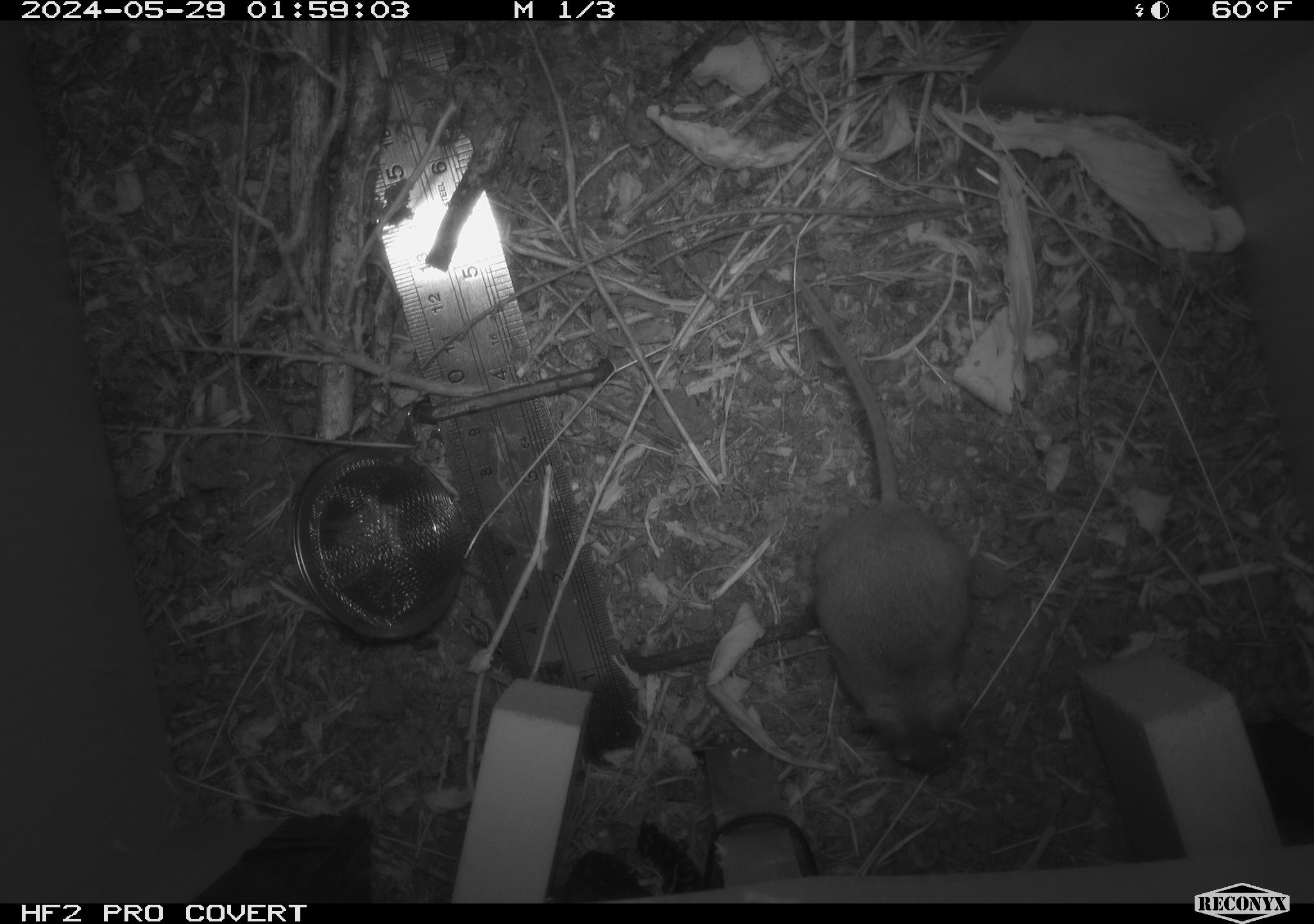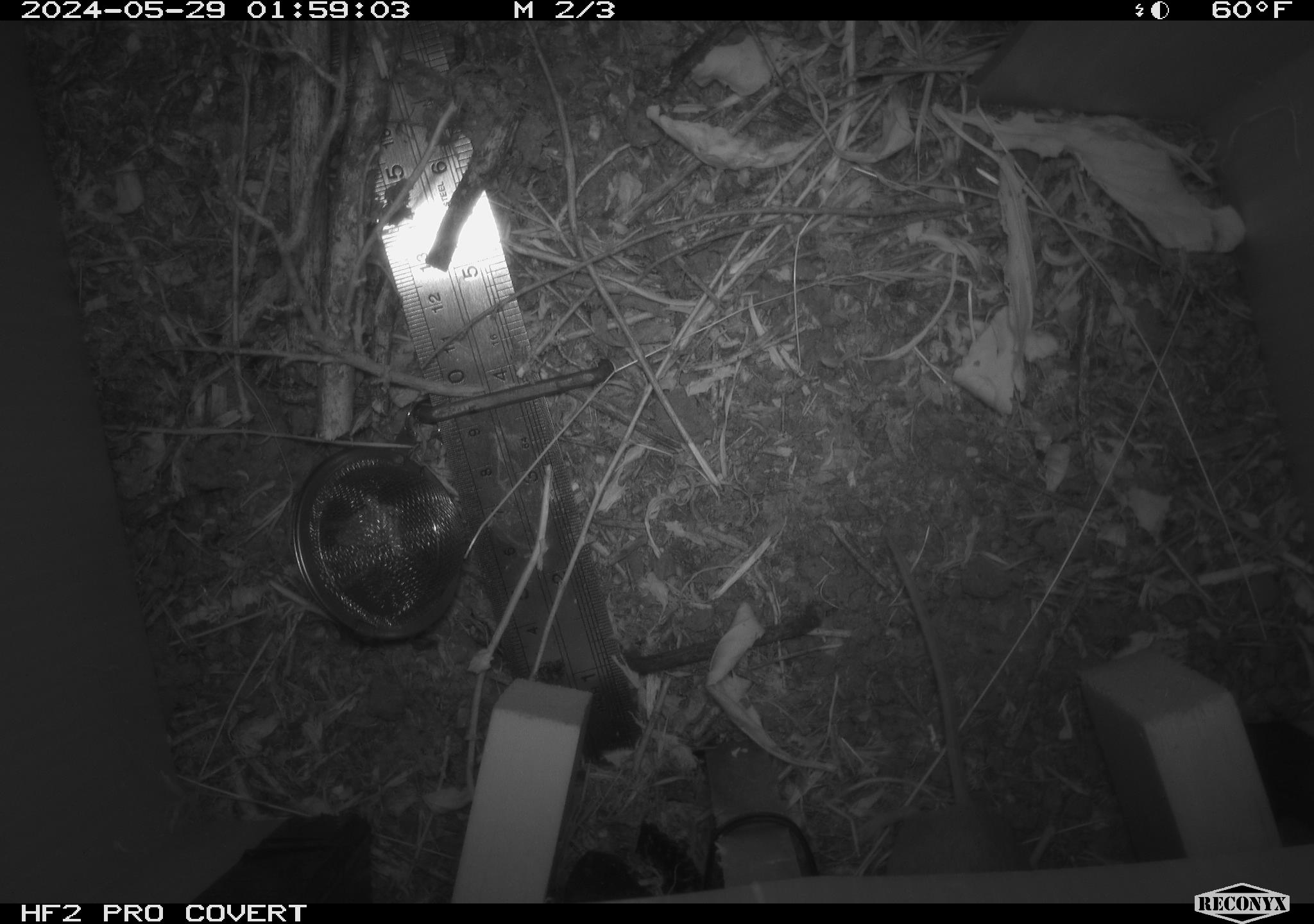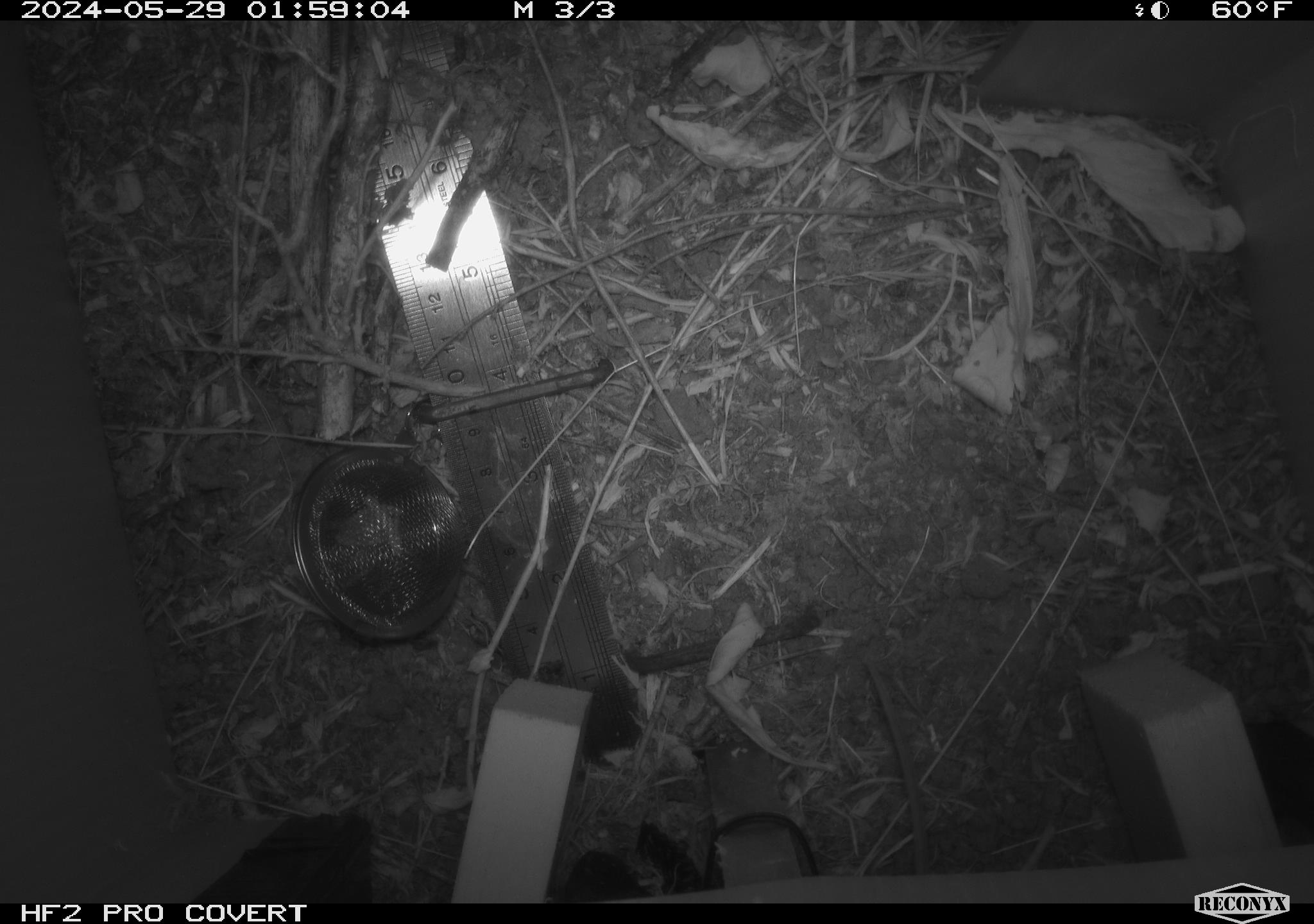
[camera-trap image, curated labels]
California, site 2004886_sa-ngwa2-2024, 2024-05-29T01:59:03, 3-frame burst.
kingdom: Animalia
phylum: Chordata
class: Mammalia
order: Rodentia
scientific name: Rodentia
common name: mouse species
Mouse species (Rodentia).